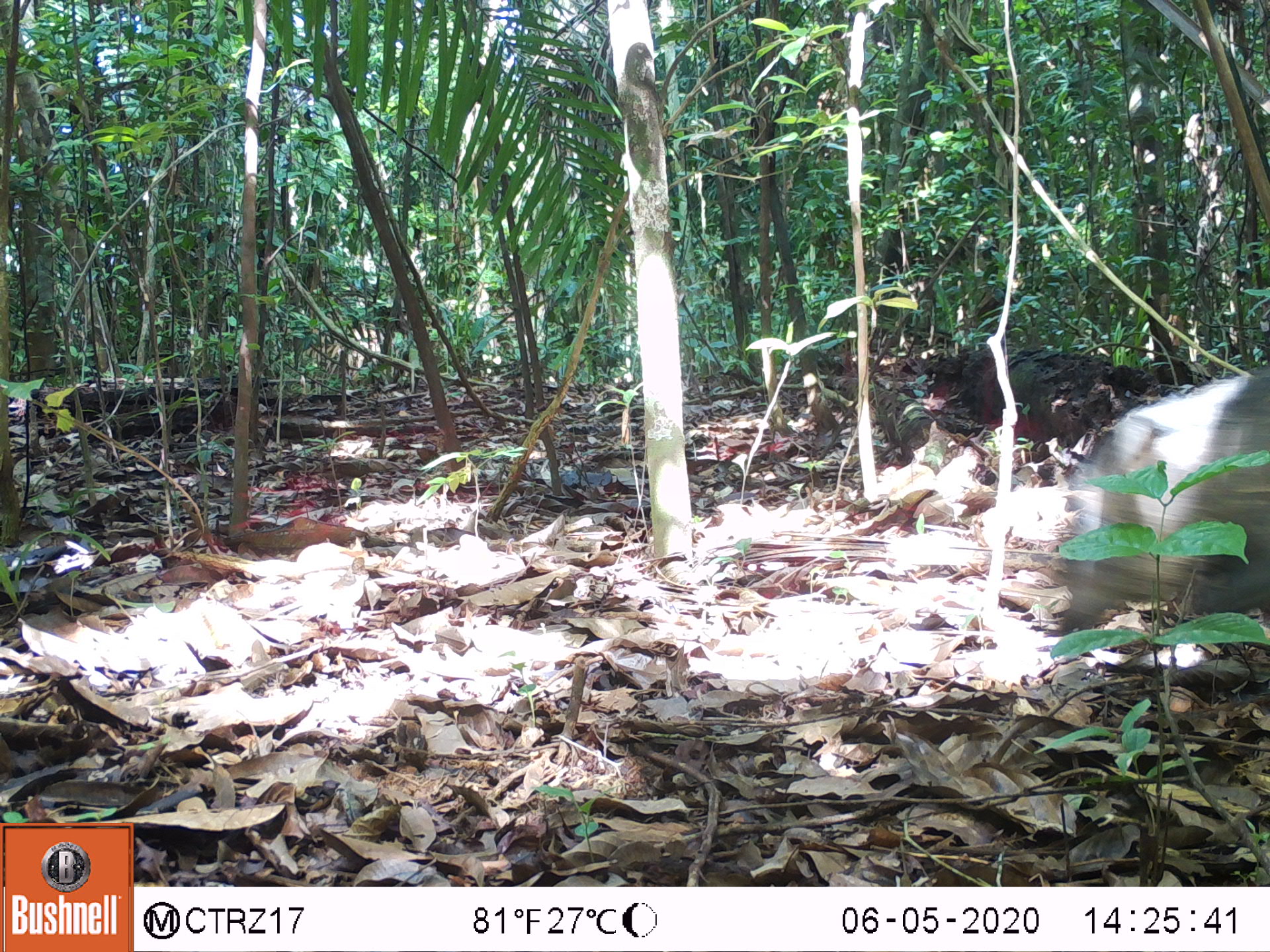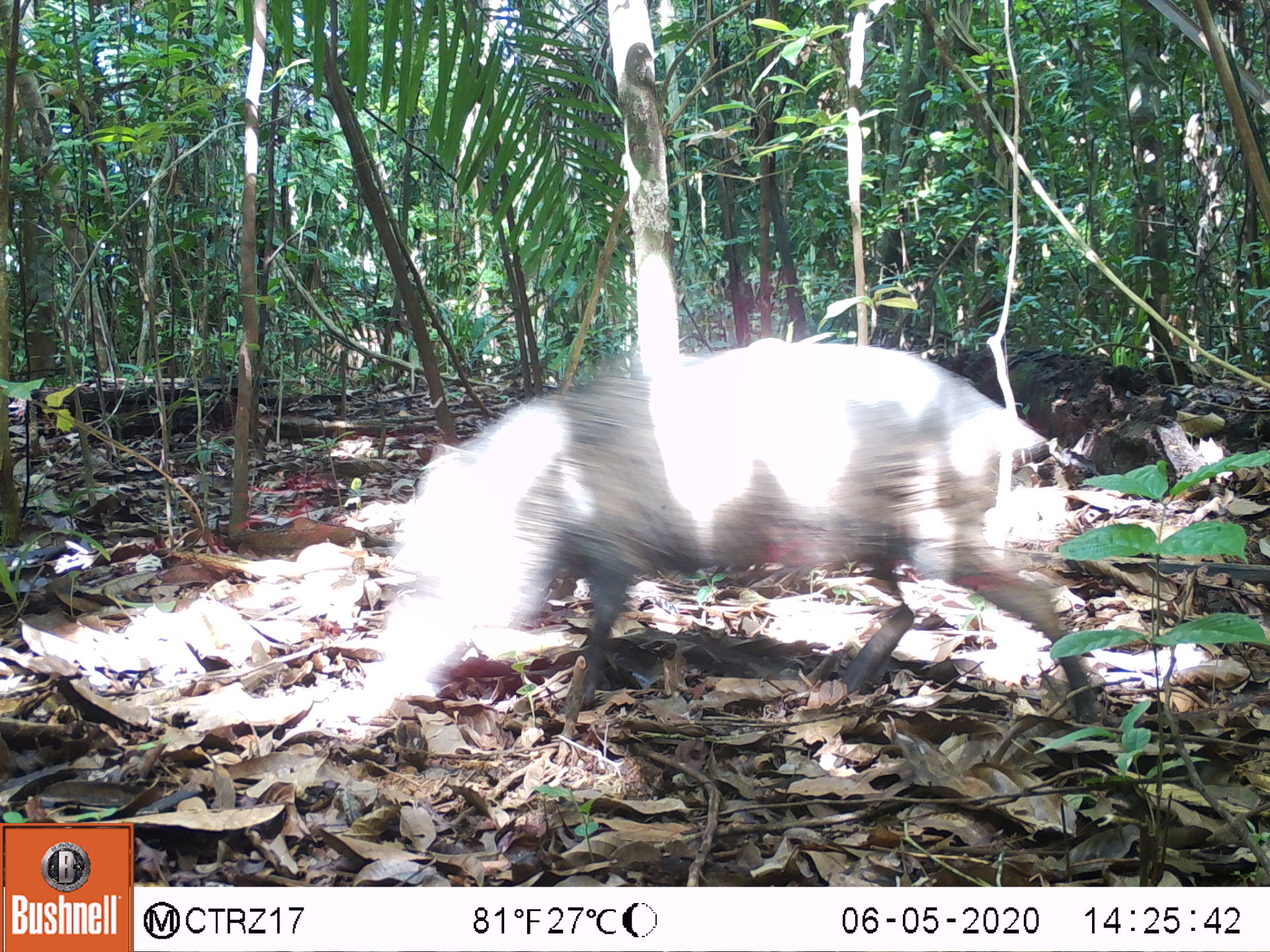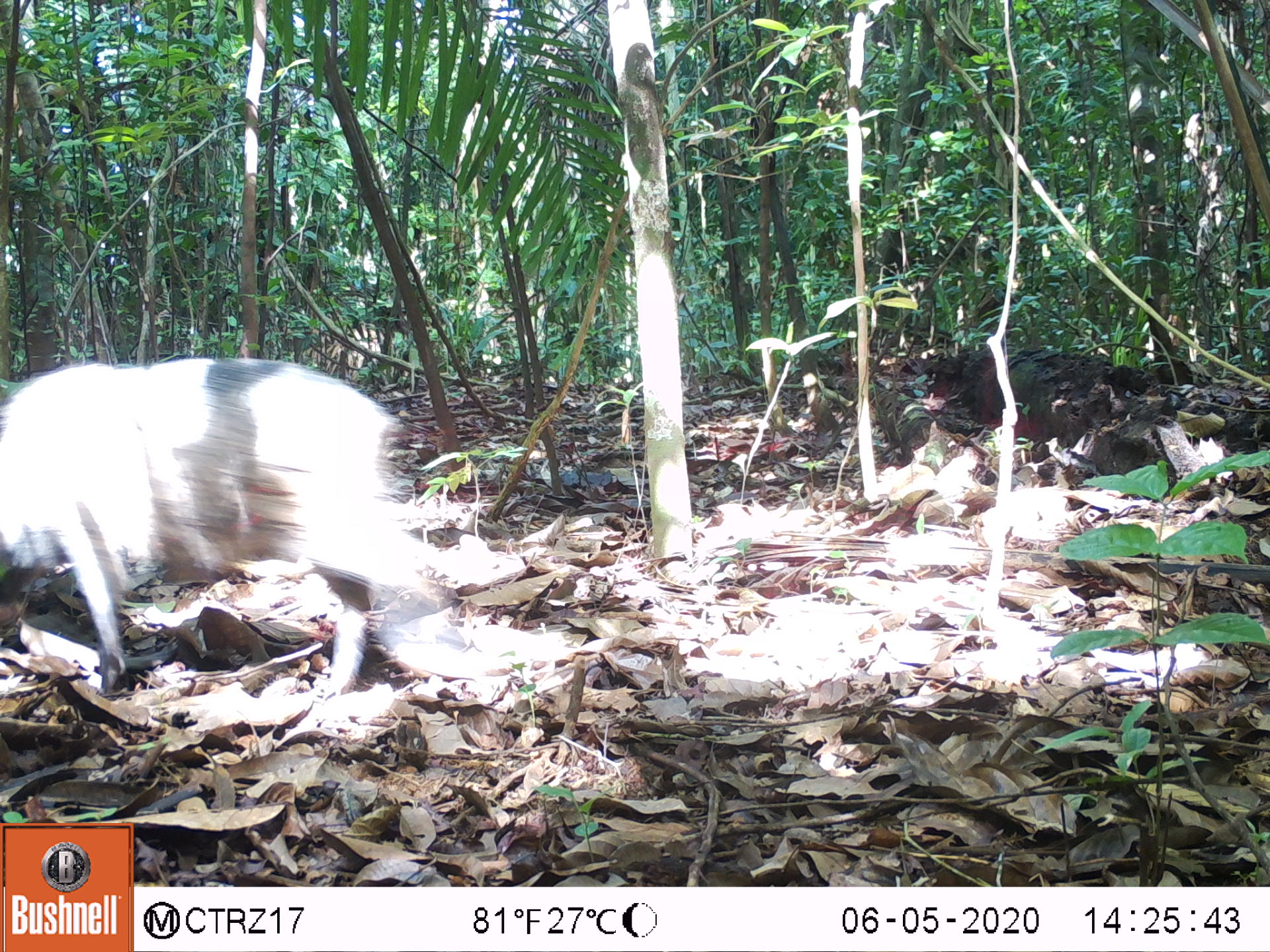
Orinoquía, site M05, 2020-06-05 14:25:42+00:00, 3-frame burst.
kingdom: Animalia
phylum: Chordata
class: Mammalia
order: Artiodactyla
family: Tayassuidae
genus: Pecari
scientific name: Pecari tajacu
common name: collared peccary